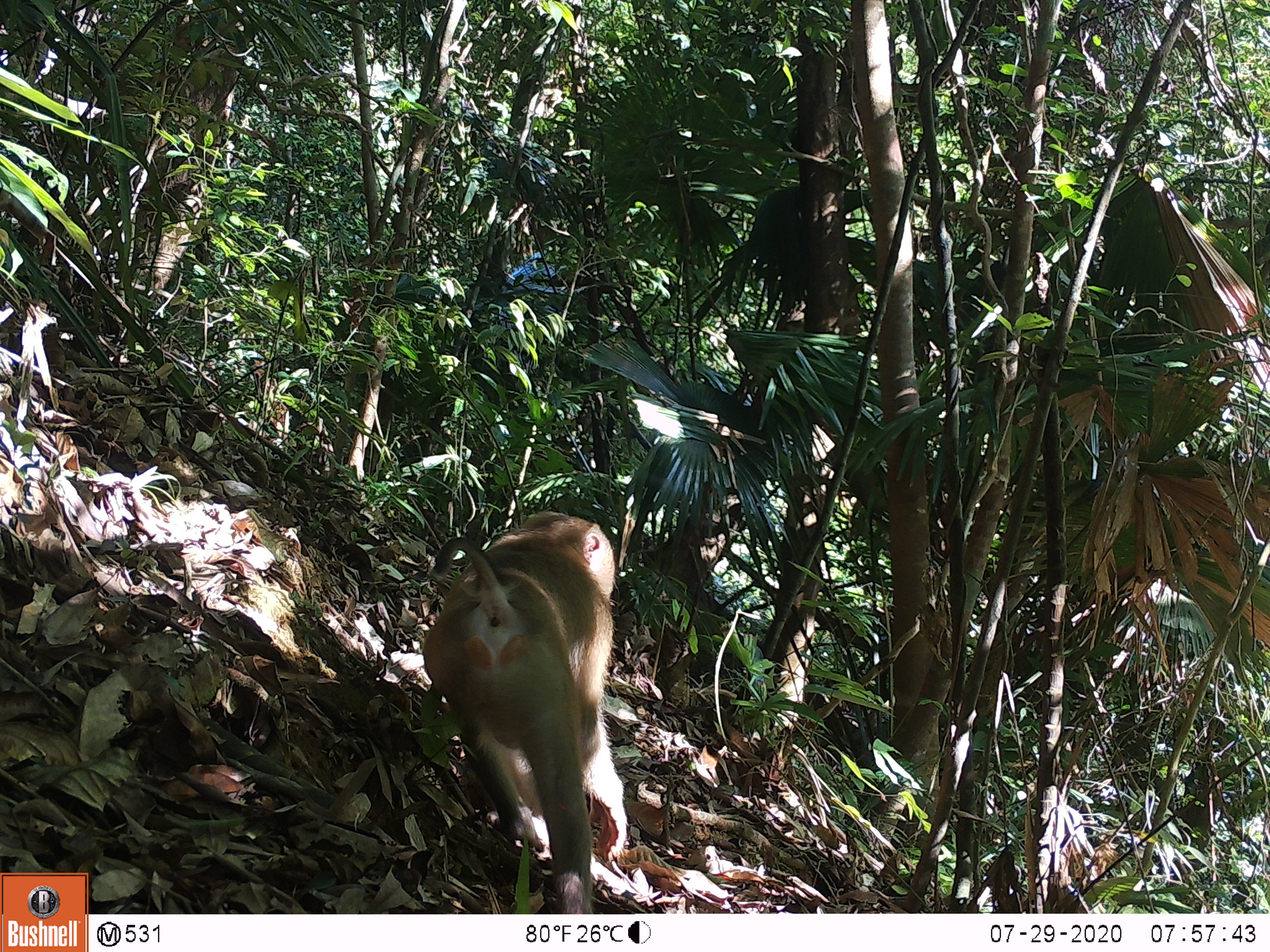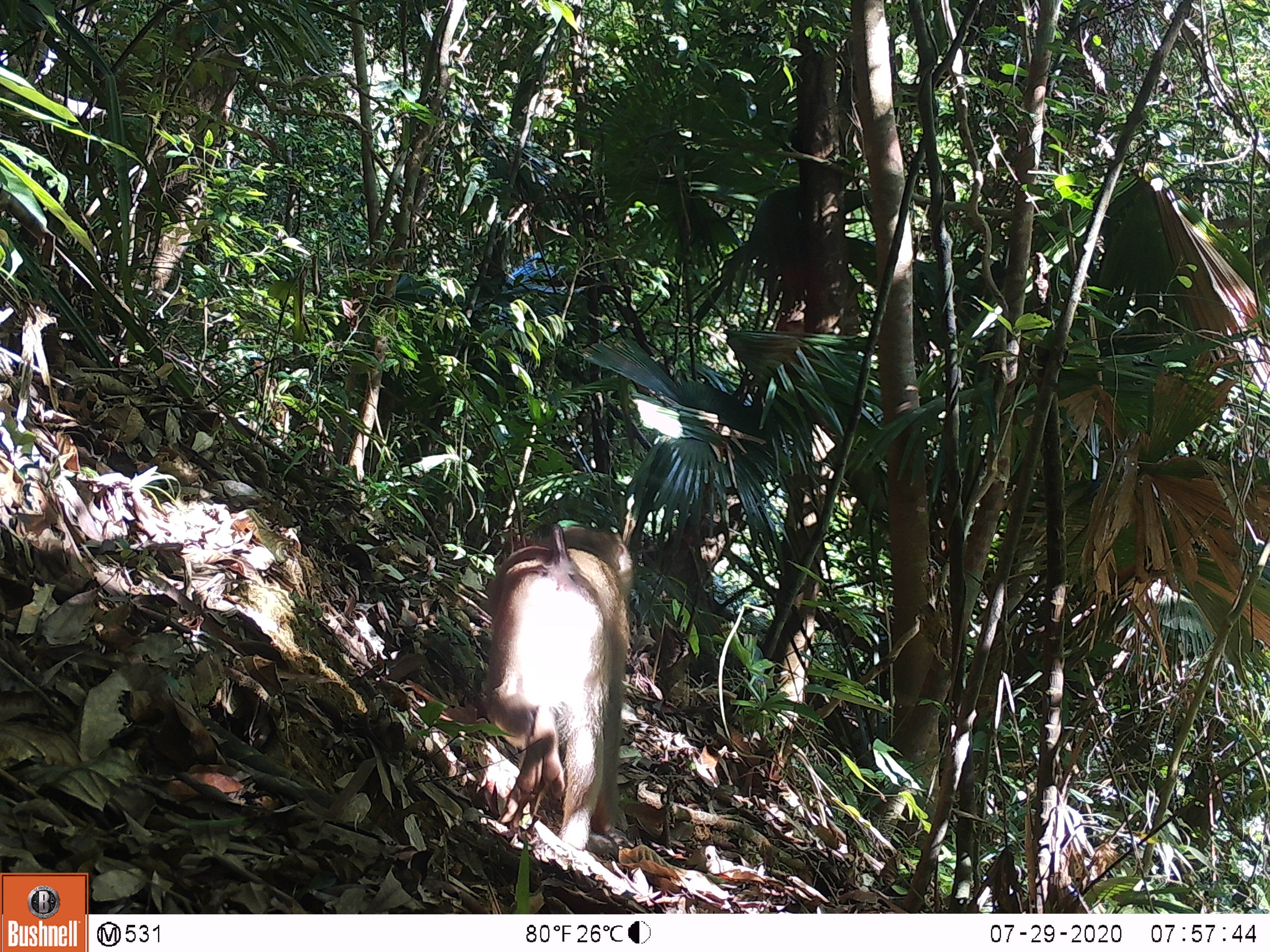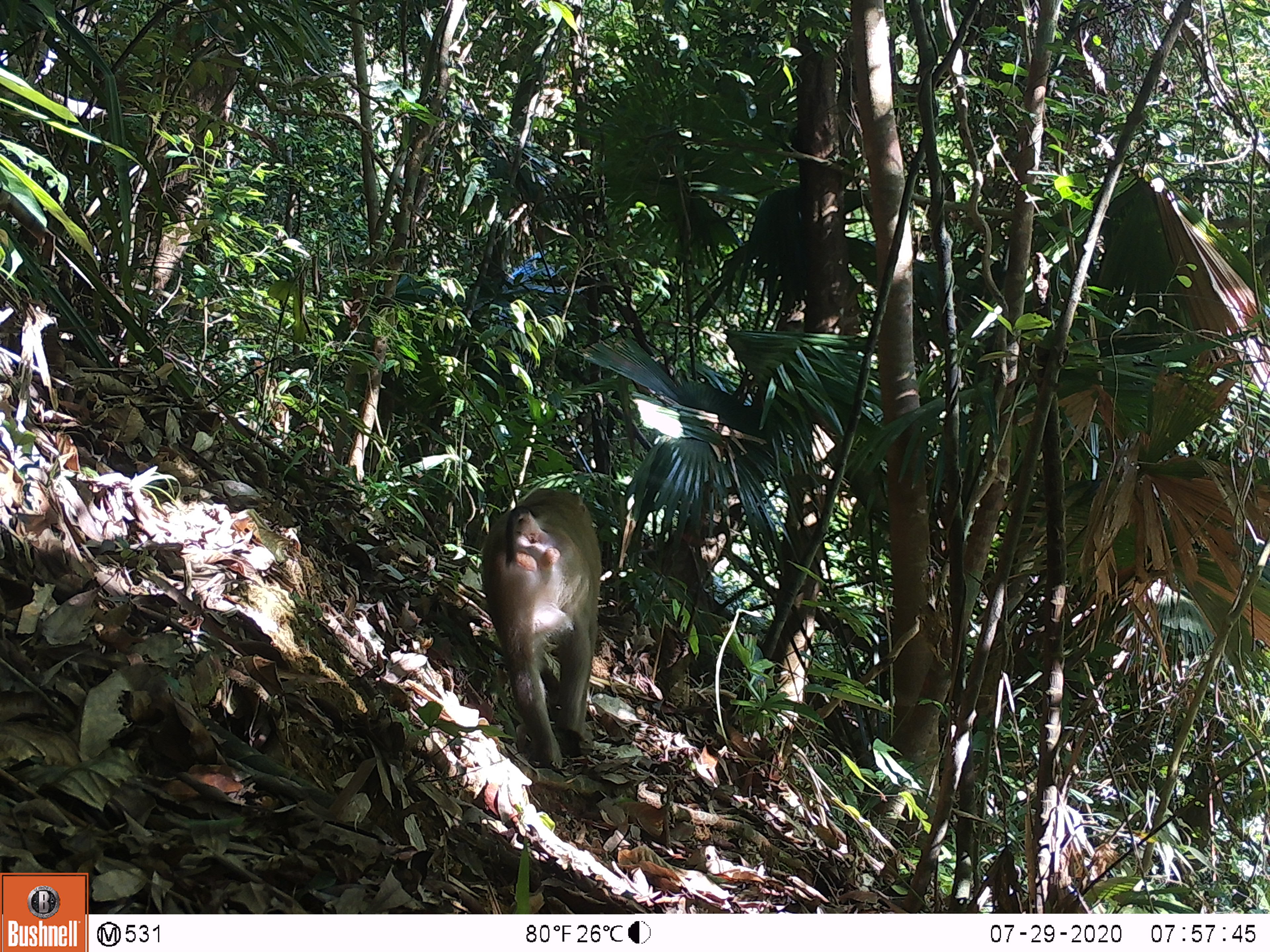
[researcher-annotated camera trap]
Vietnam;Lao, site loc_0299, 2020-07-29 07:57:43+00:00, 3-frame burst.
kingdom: Animalia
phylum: Chordata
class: Mammalia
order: Primates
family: Cercopithecidae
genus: Macaca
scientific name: Macaca nemestrina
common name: pig-tailed macaque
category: pig tailed macaque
Pig tailed macaque (pig-tailed macaque) (Macaca nemestrina). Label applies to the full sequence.